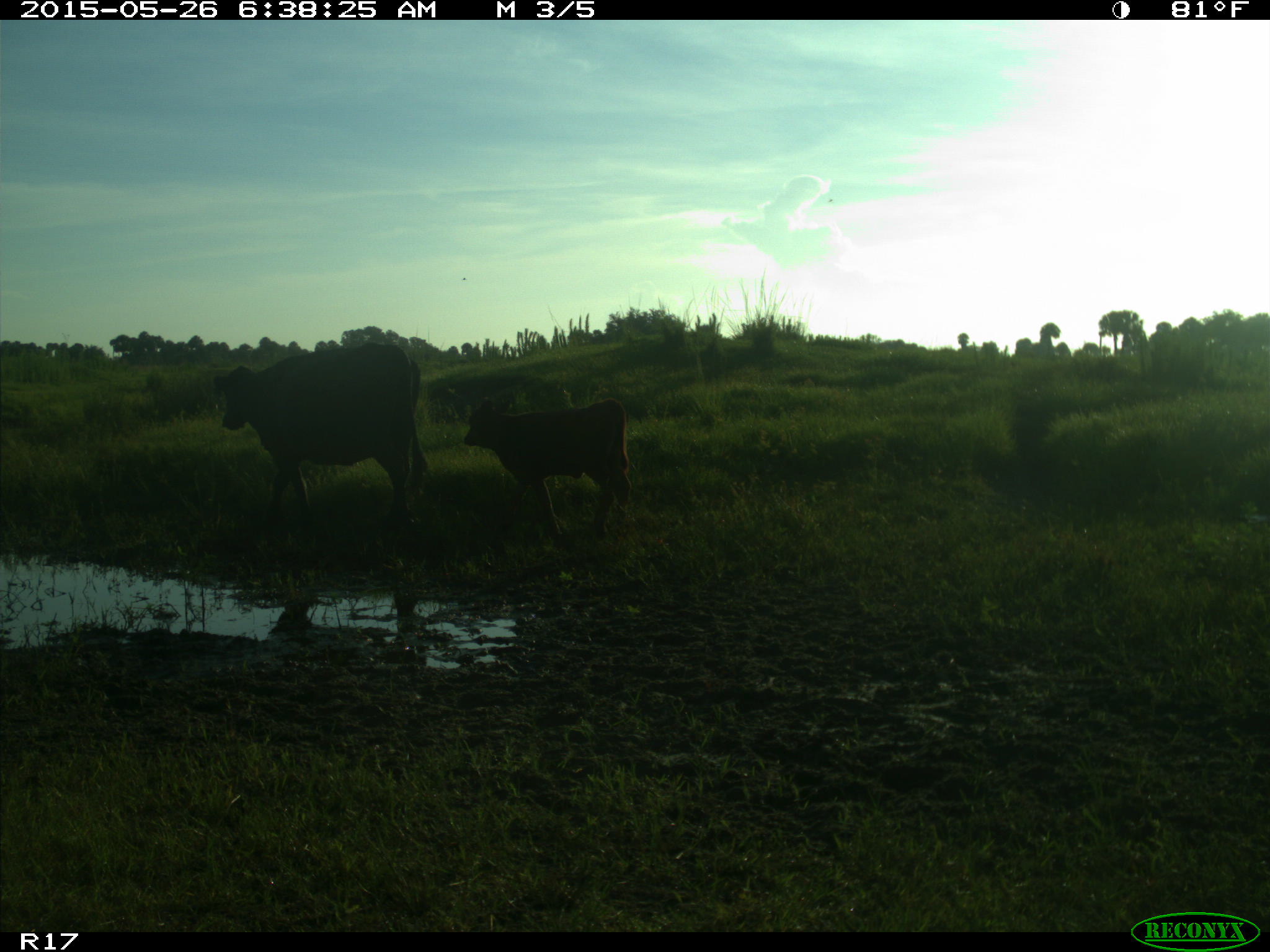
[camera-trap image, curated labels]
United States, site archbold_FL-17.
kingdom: Animalia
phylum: Chordata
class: Mammalia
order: Artiodactyla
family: Bovidae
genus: Bos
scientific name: Bos taurus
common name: domestic cow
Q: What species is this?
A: Bos taurus (domestic cow).